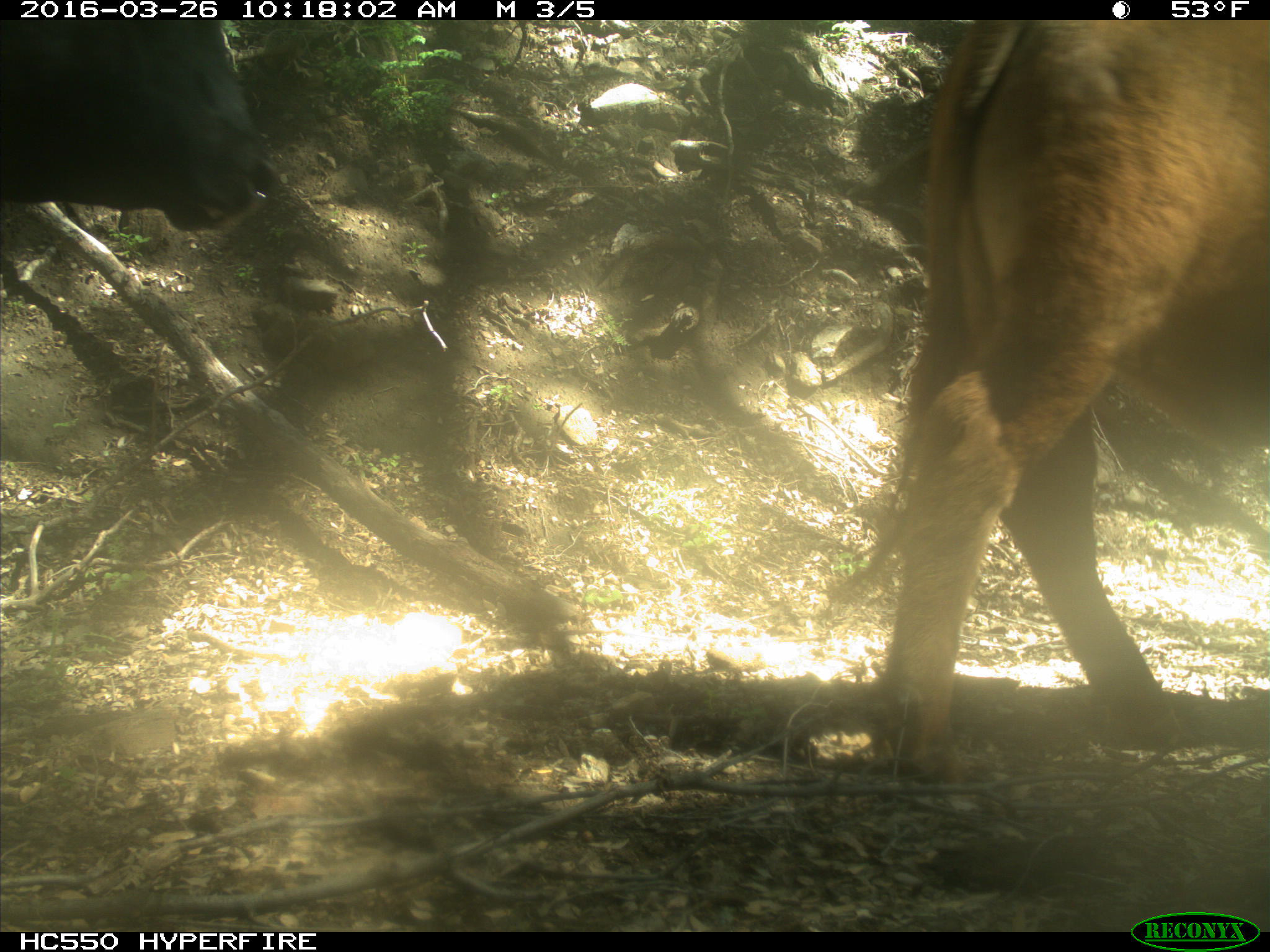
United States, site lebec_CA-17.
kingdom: Animalia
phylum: Chordata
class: Mammalia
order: Artiodactyla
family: Bovidae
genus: Bos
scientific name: Bos taurus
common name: domestic cow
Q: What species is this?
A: Bos taurus (domestic cow).